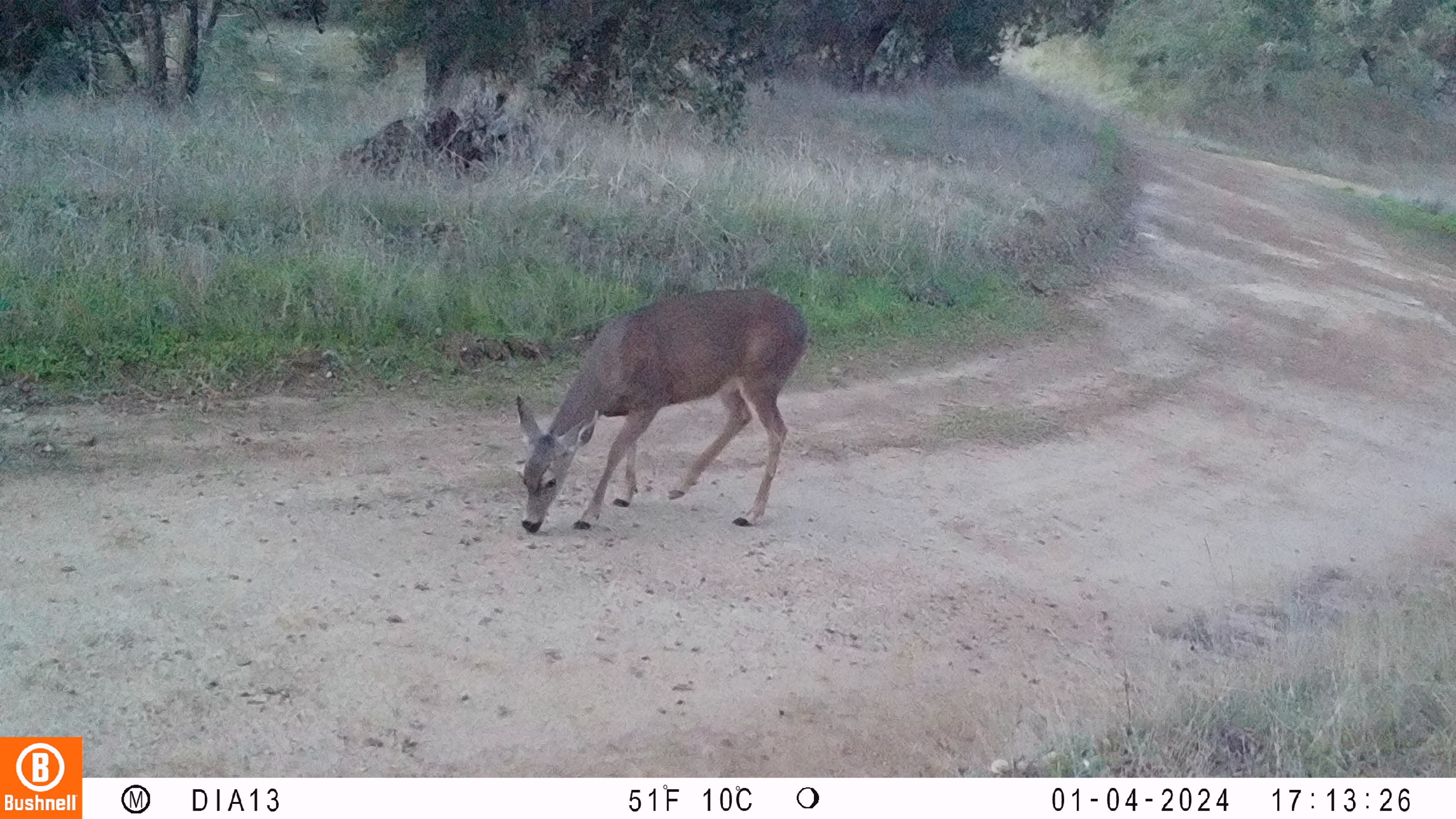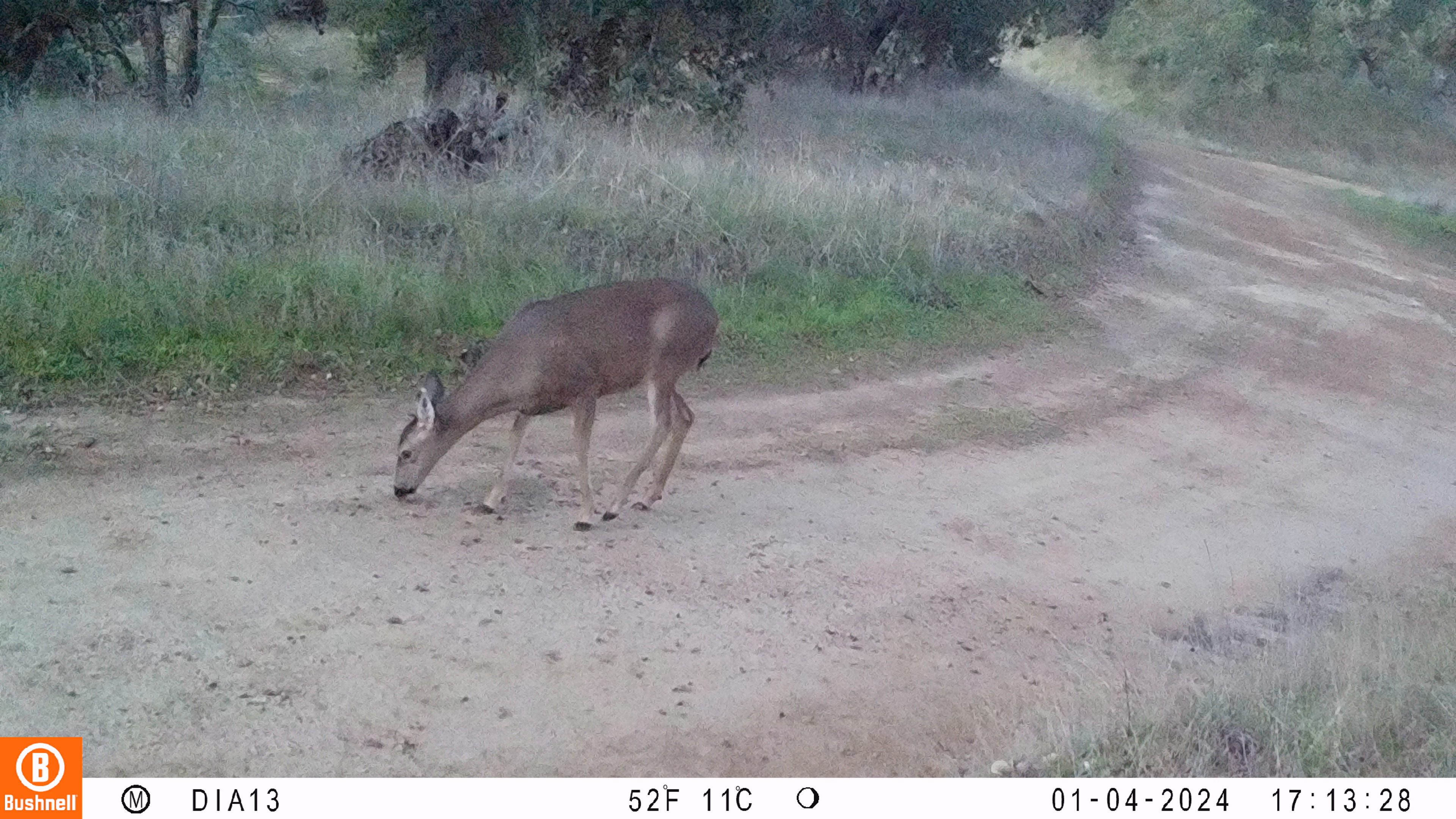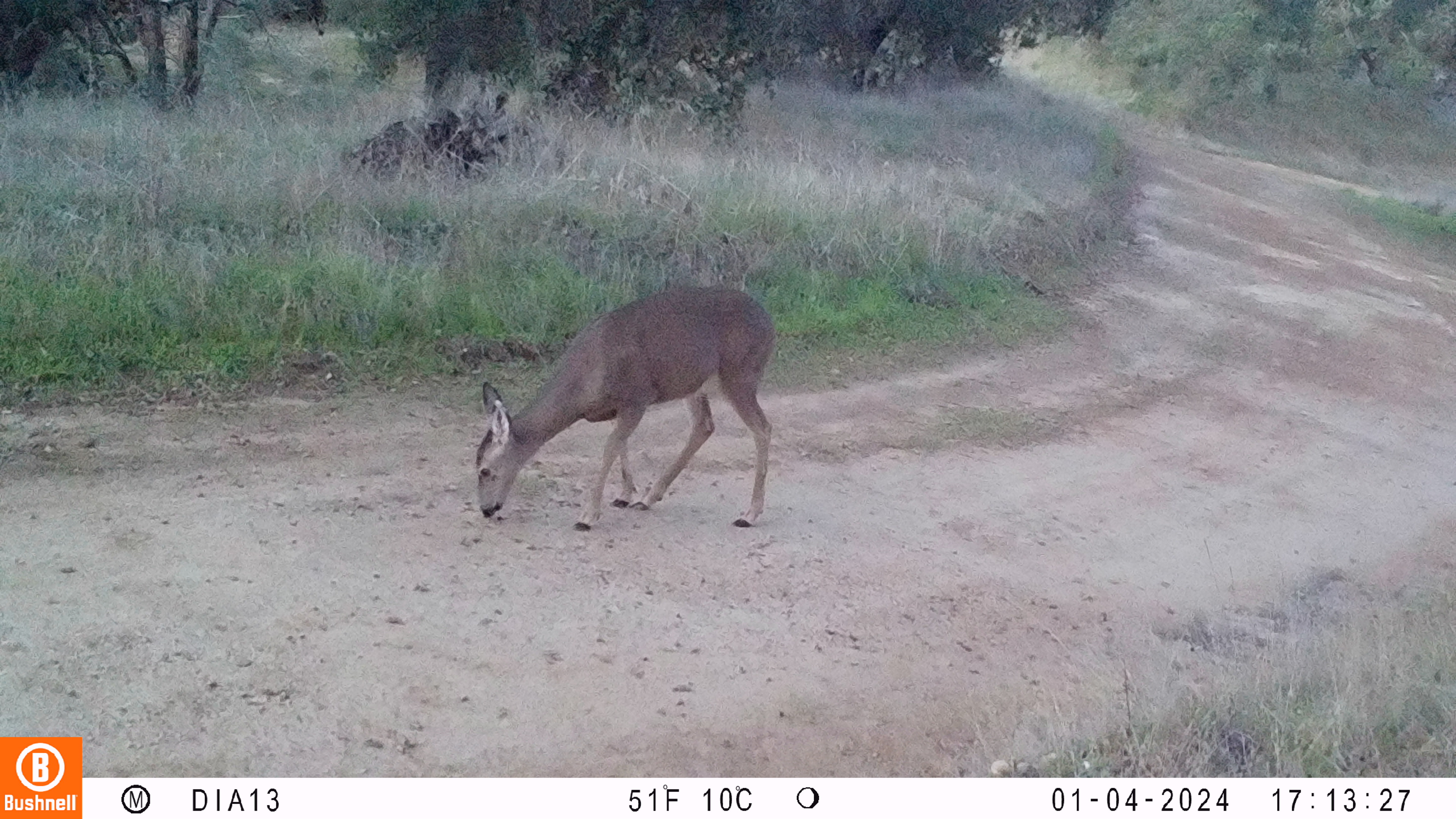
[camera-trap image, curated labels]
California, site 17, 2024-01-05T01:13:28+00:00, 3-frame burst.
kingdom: Animalia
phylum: Chordata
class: Mammalia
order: Artiodactyla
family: Cervidae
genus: Odocoileus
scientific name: Odocoileus hemionus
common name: mule deer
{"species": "mule deer (Odocoileus hemionus)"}